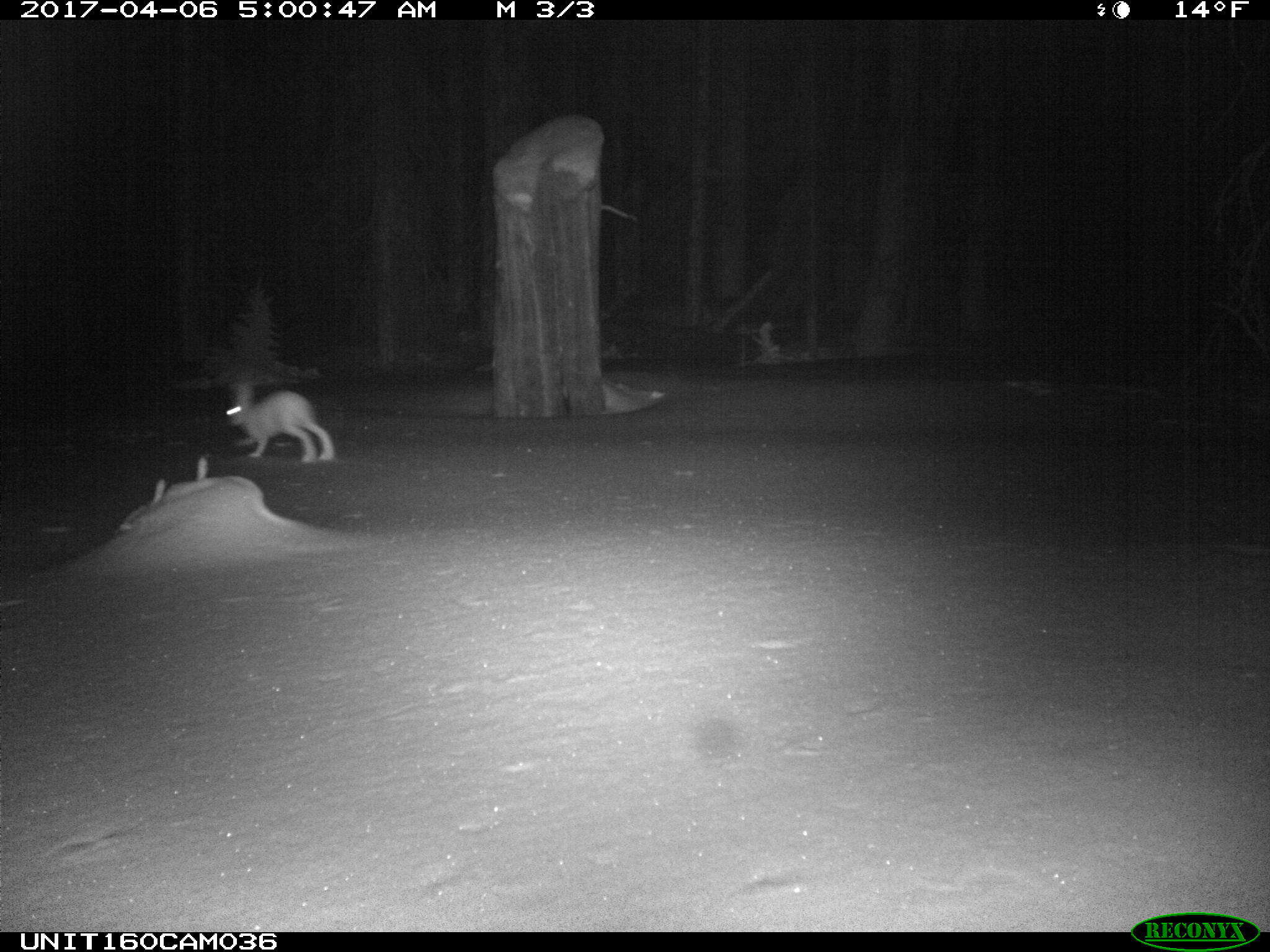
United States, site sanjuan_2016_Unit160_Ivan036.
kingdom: Animalia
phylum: Chordata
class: Mammalia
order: Lagomorpha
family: Leporidae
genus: Lepus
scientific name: Lepus americanus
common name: snowshoe hare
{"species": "Lepus americanus (snowshoe hare)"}